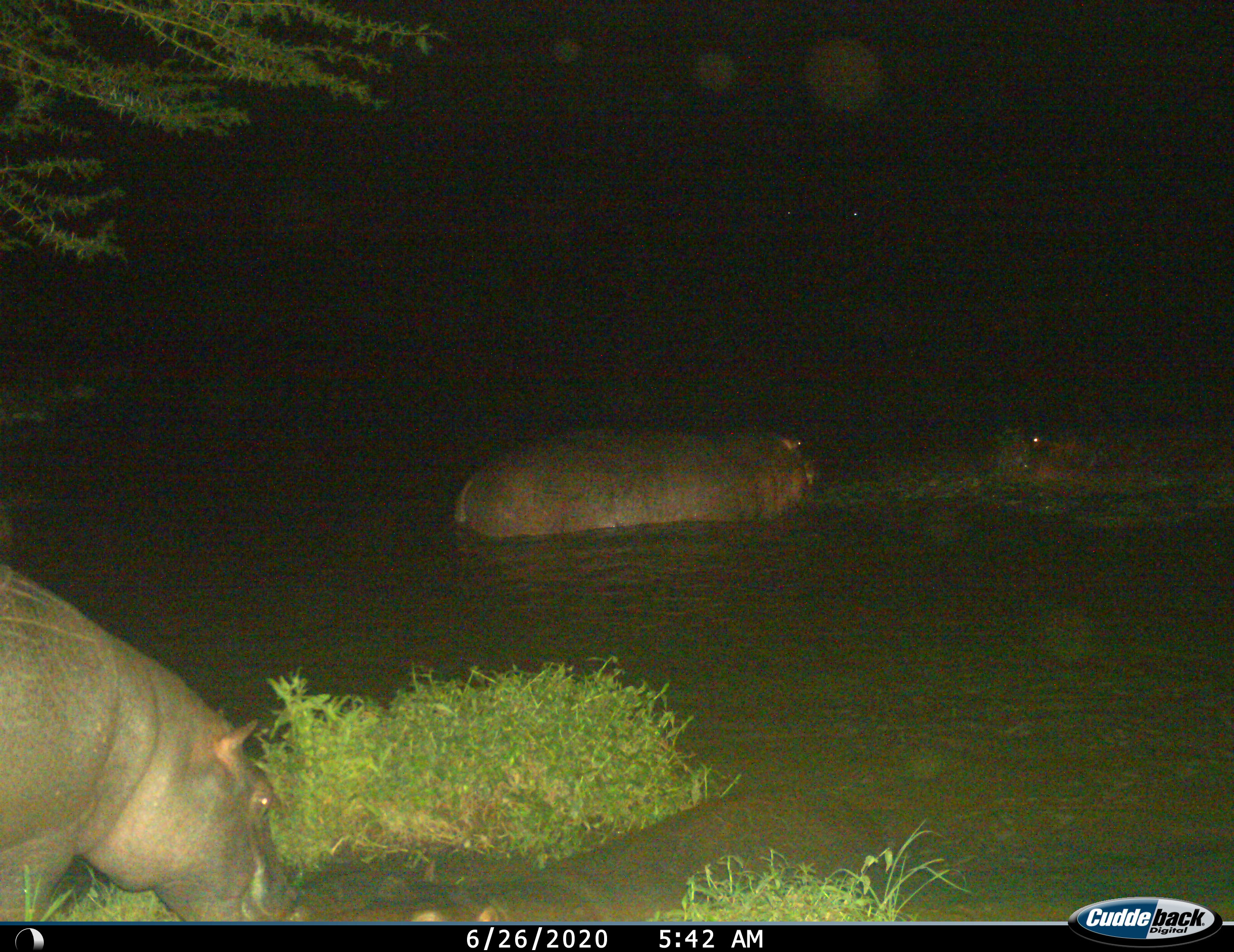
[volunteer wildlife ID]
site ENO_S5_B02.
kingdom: Animalia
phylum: Chordata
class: Mammalia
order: Artiodactyla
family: Hippopotamidae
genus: Hippopotamus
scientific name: Hippopotamus amphibius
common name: hippopotamus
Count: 3.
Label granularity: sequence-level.